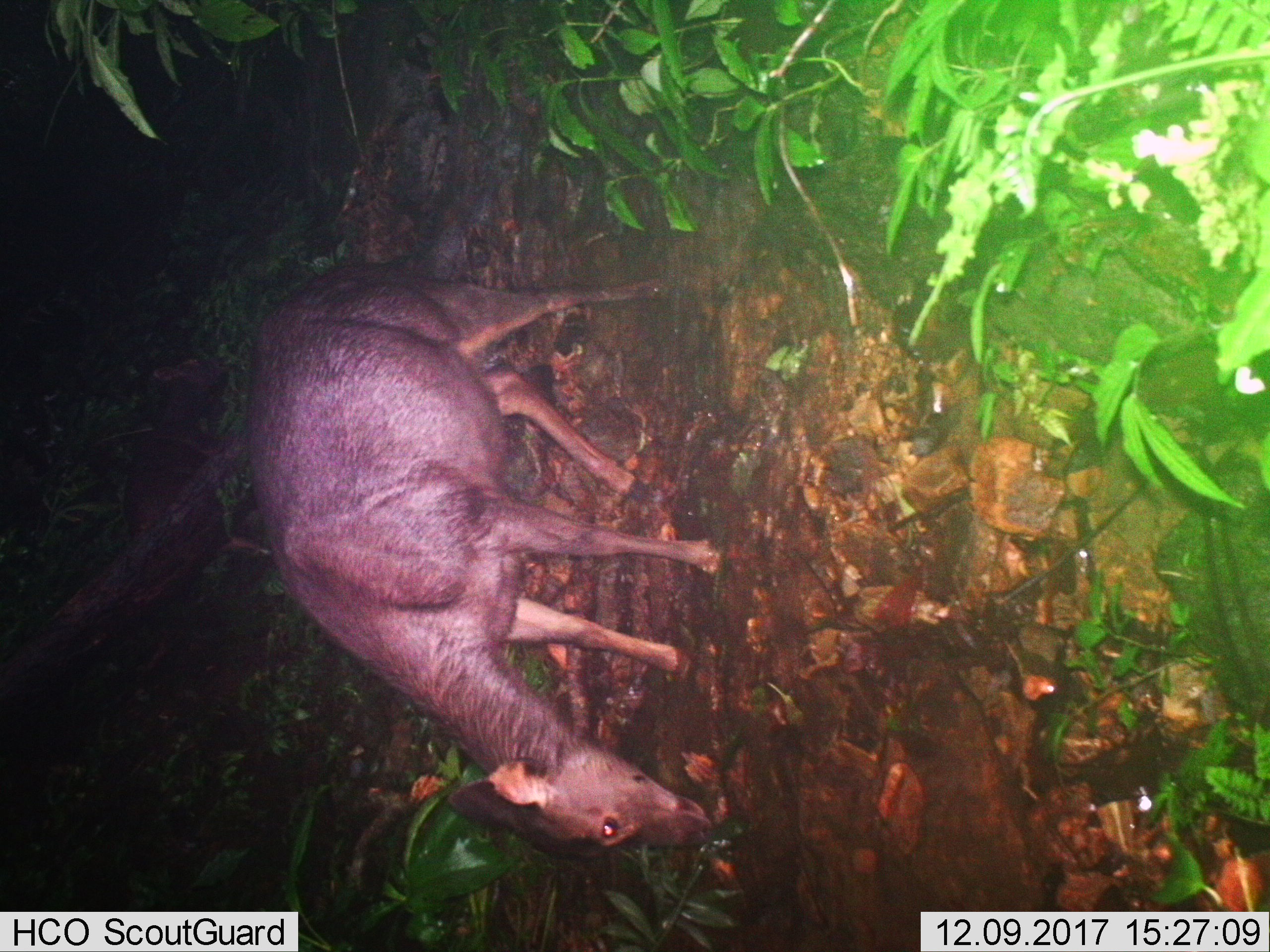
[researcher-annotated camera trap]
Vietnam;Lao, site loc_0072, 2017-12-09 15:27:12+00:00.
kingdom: Animalia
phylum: Chordata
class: Mammalia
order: Artiodactyla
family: Cervidae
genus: Rusa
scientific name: Rusa unicolor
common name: sambar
Sambar (Rusa unicolor). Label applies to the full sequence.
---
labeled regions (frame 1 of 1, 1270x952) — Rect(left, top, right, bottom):
sambar: Rect(246, 262, 725, 857); Rect(123, 357, 271, 555)